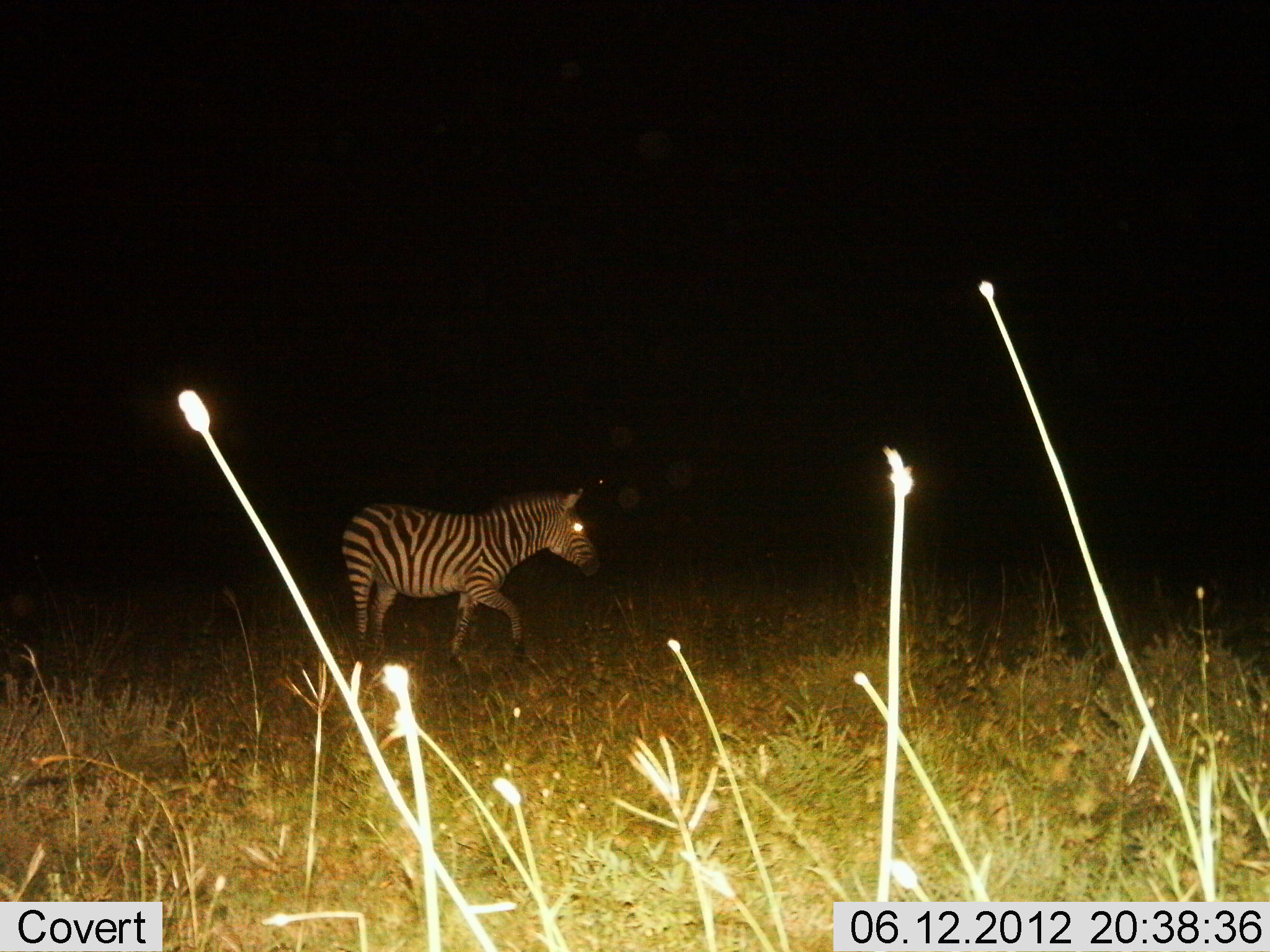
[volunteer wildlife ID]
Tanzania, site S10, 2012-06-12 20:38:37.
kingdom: Animalia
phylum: Chordata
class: Mammalia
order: Perissodactyla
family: Equidae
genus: Equus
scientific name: Equus quagga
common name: plains zebra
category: zebra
Zebra (plains zebra) (Equus quagga), count 1. Behavior (volunteer vote fractions): standing 20%, resting 0%, moving 80%, interacting 0%. Young present (vote fraction): 0%. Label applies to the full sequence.